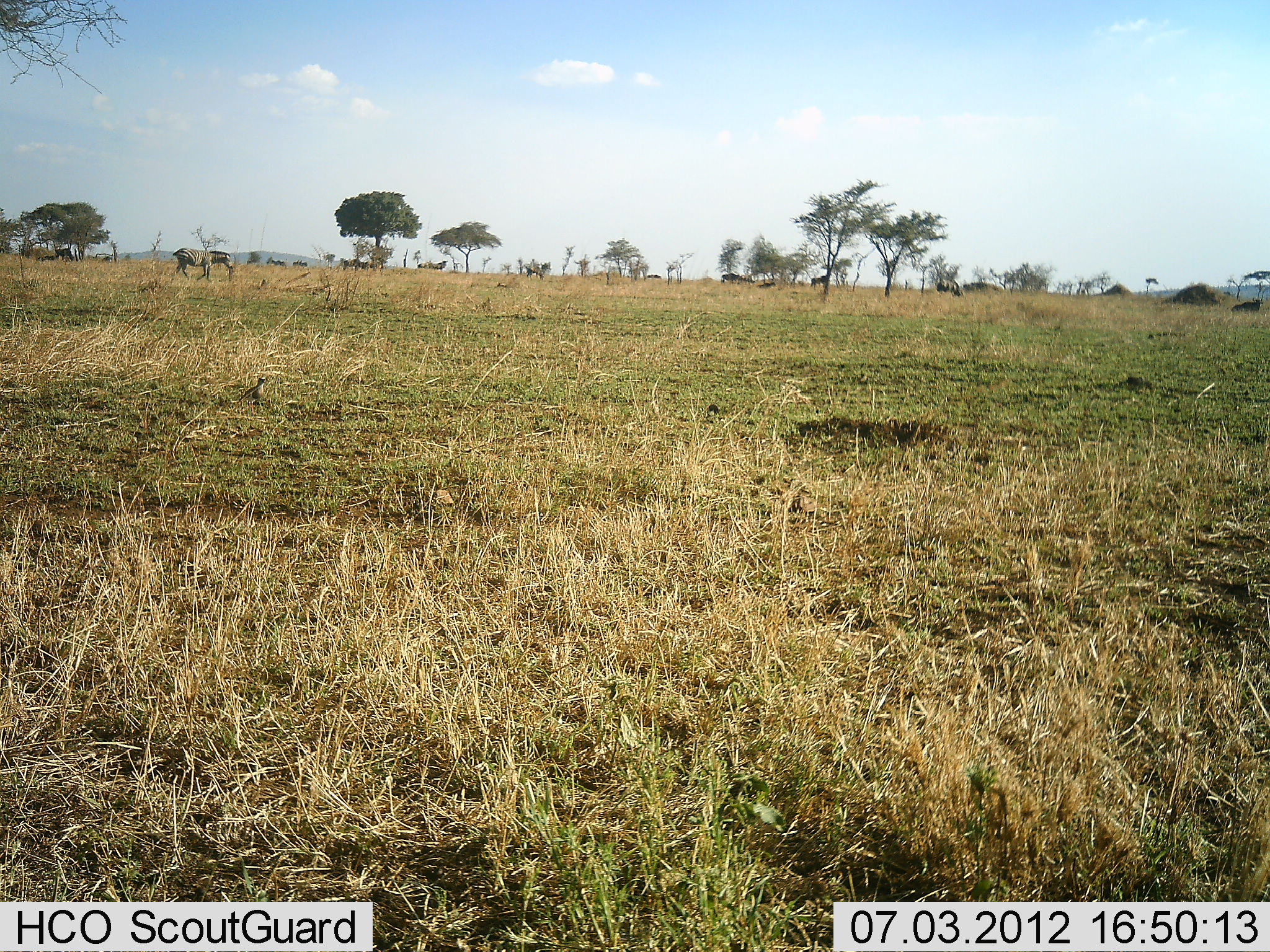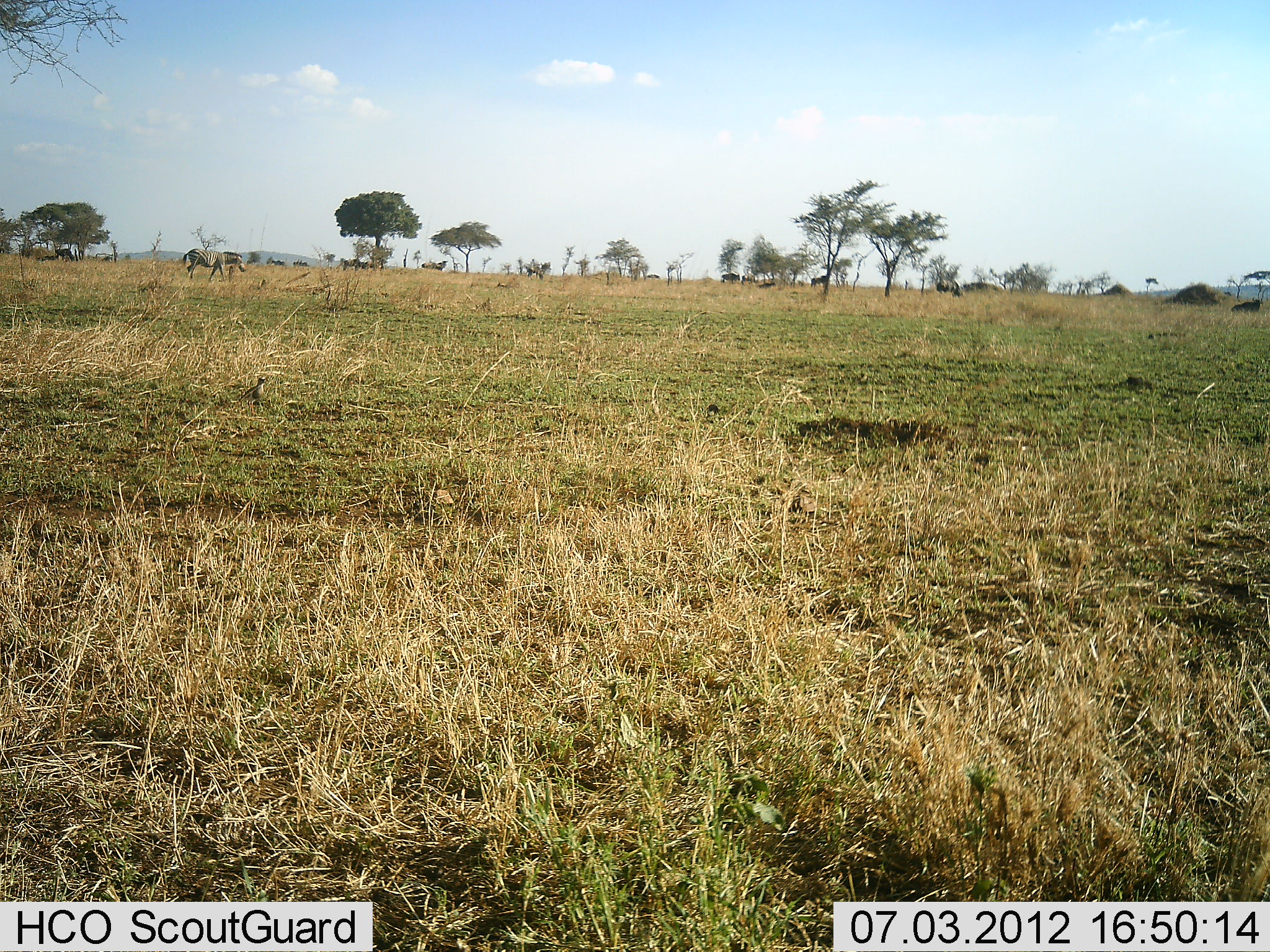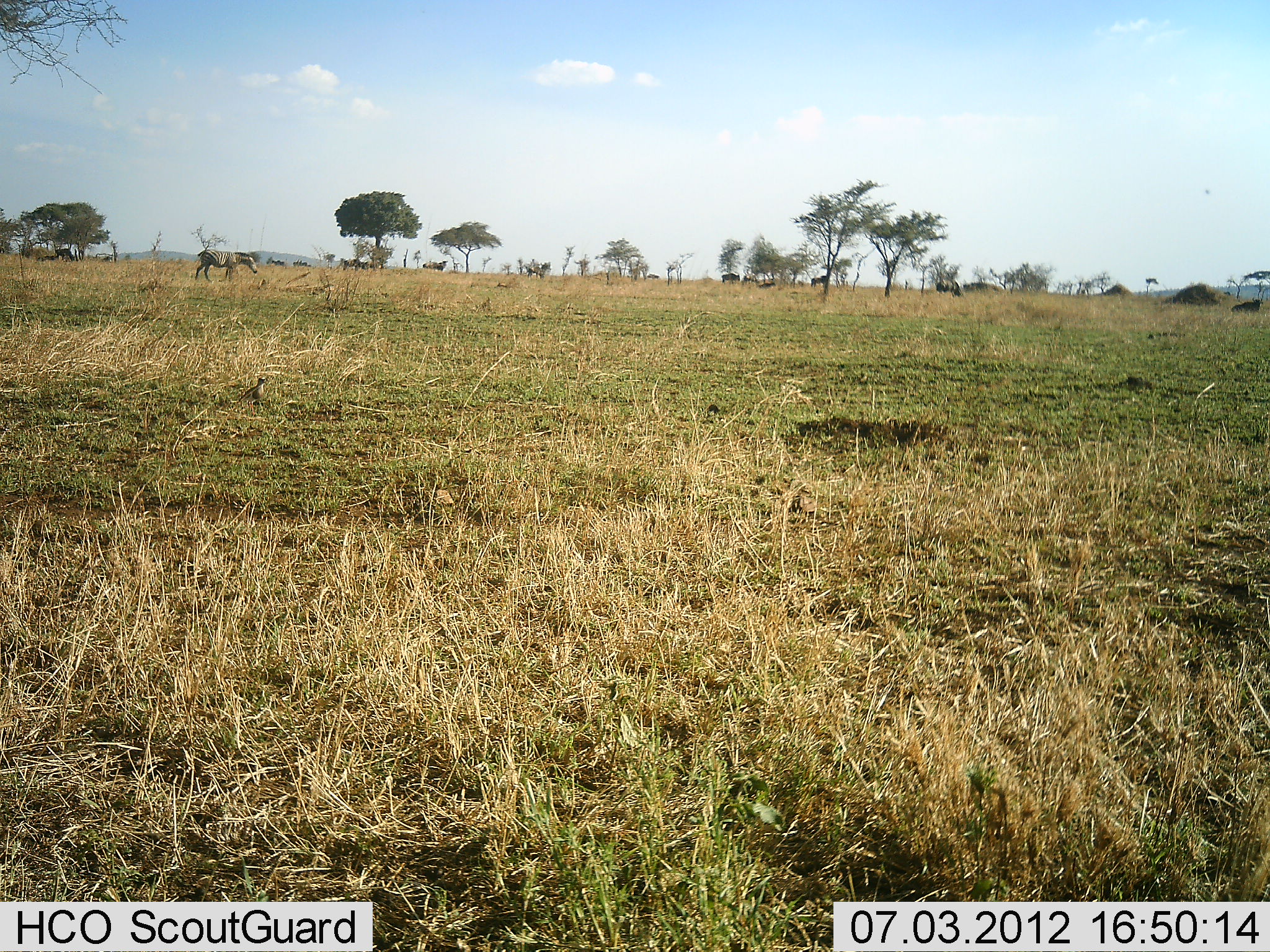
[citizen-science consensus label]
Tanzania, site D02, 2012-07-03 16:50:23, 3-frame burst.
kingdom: Animalia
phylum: Chordata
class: Mammalia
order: Perissodactyla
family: Equidae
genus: Equus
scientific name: Equus quagga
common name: plains zebra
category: zebra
Zebra (plains zebra) (Equus quagga), count 1. Behavior (volunteer vote fractions): standing 27%, resting 0%, moving 100%, interacting 0%. Young present (vote fraction): 0%. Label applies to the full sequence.